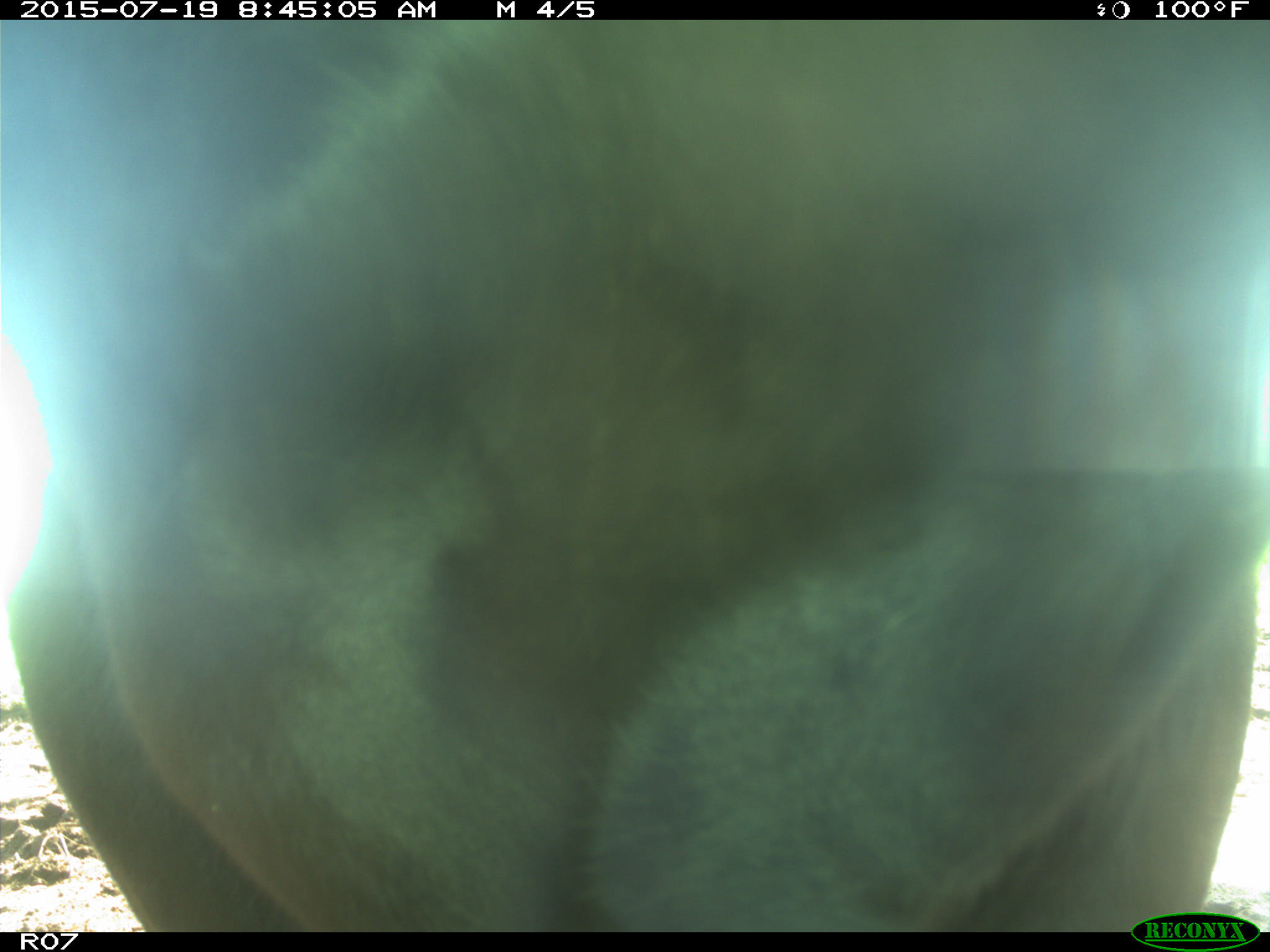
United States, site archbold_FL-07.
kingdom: Animalia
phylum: Chordata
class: Mammalia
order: Artiodactyla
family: Bovidae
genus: Bos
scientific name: Bos taurus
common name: domestic cow